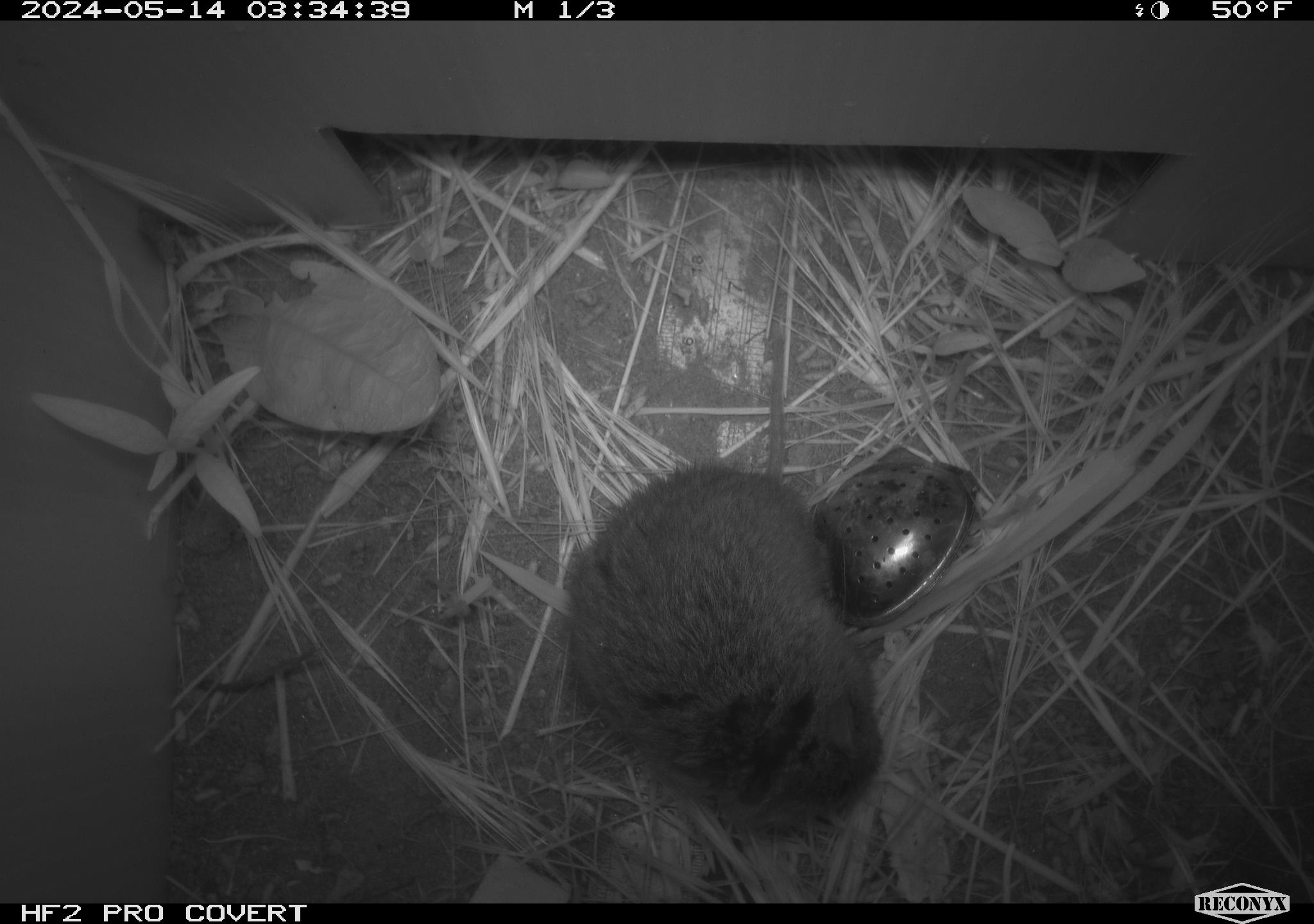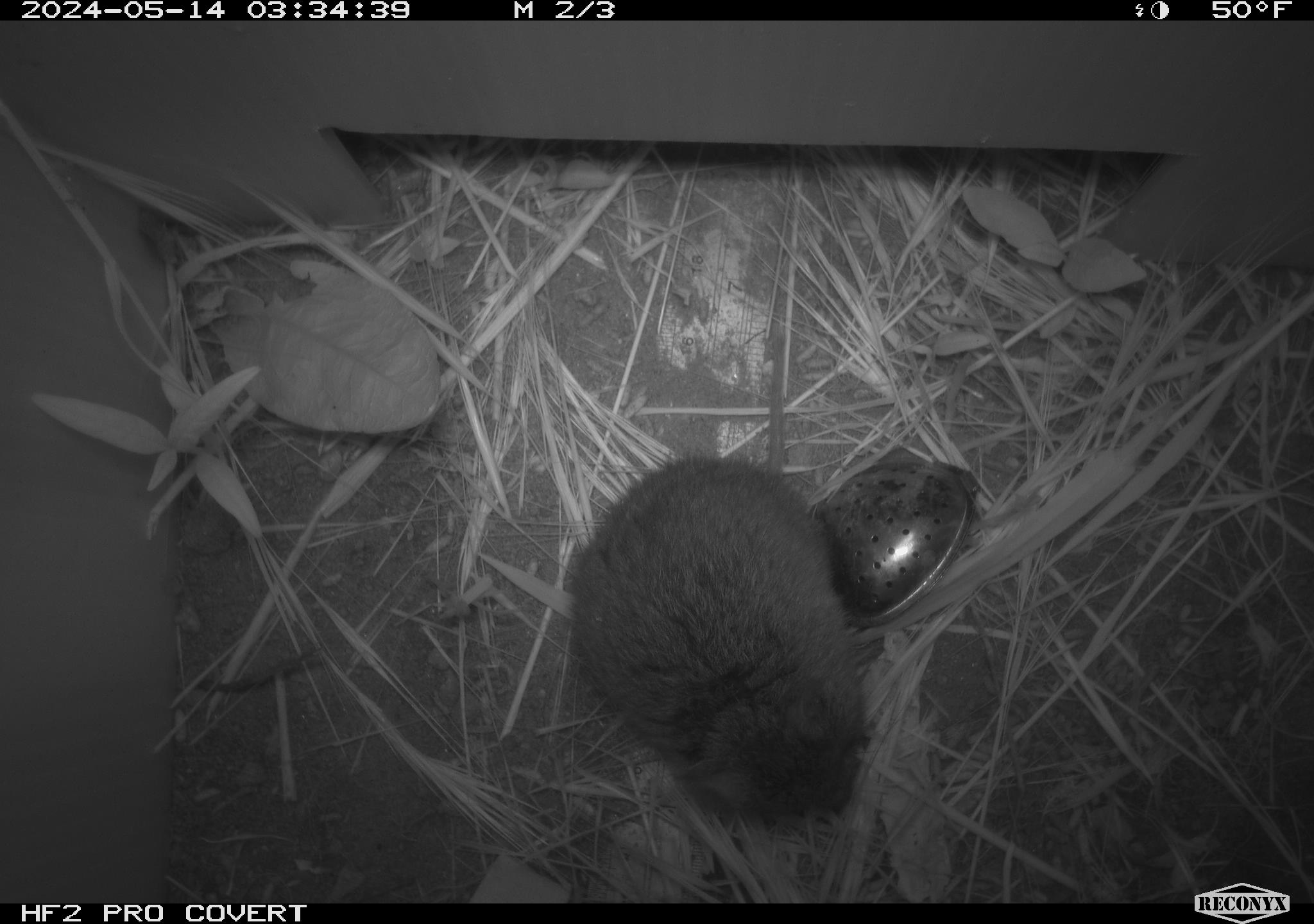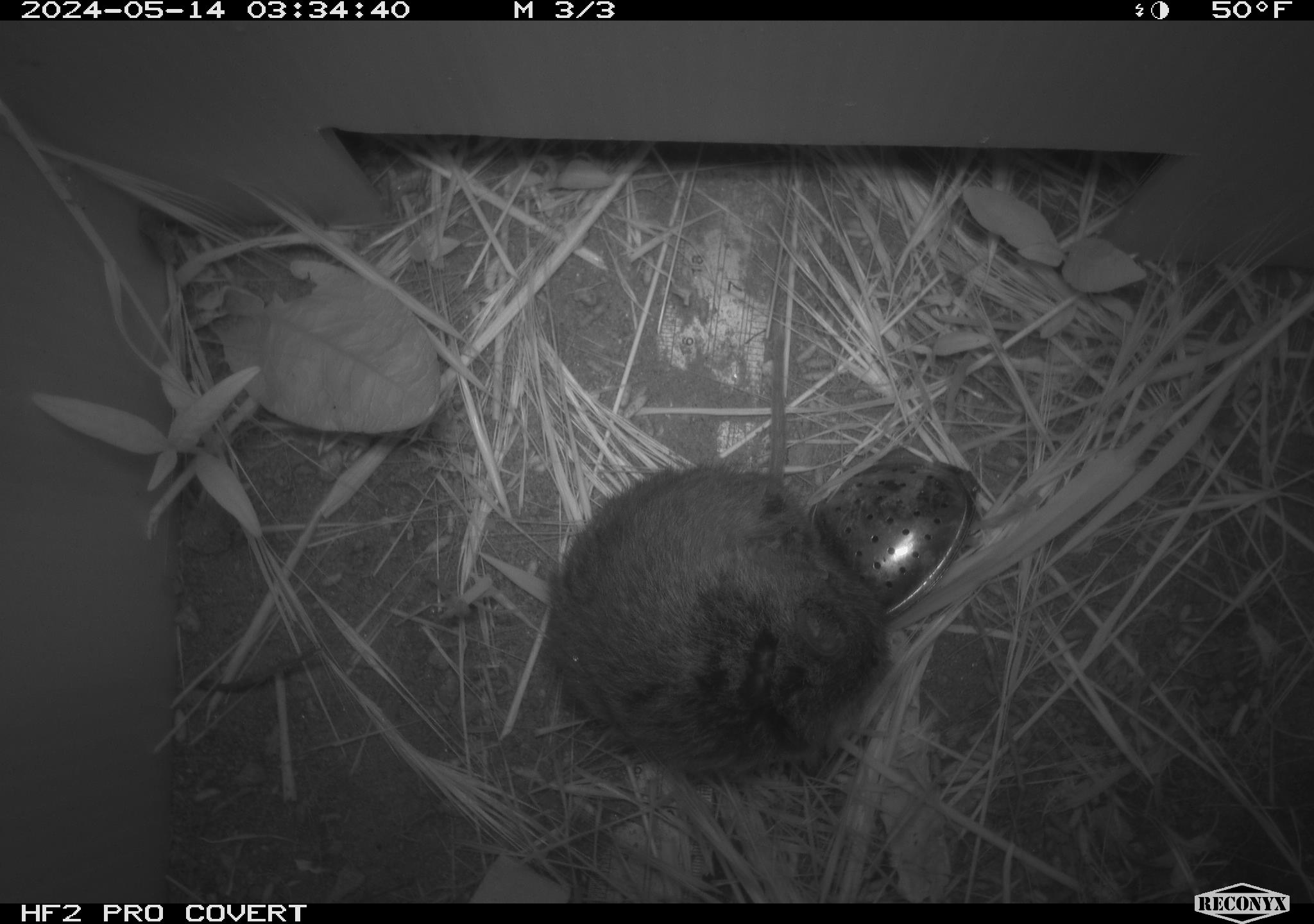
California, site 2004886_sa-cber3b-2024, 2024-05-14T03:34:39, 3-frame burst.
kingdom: Animalia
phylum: Chordata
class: Mammalia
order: Rodentia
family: Cricetidae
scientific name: Arvicolinae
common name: voles, lemmings, and muskrats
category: arvicolinae subfamily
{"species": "arvicolinae subfamily (voles, lemmings, and muskrats) (Arvicolinae)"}